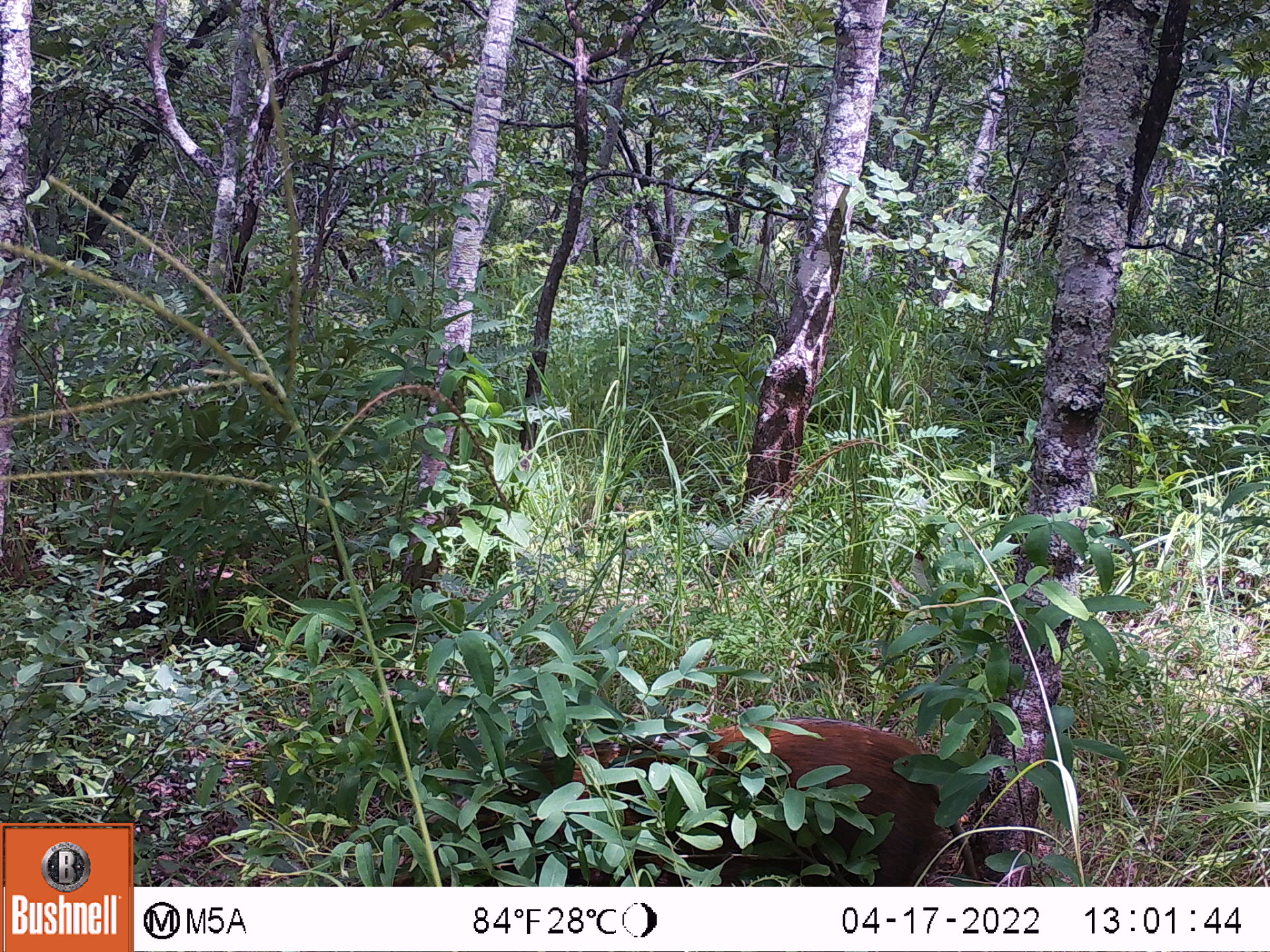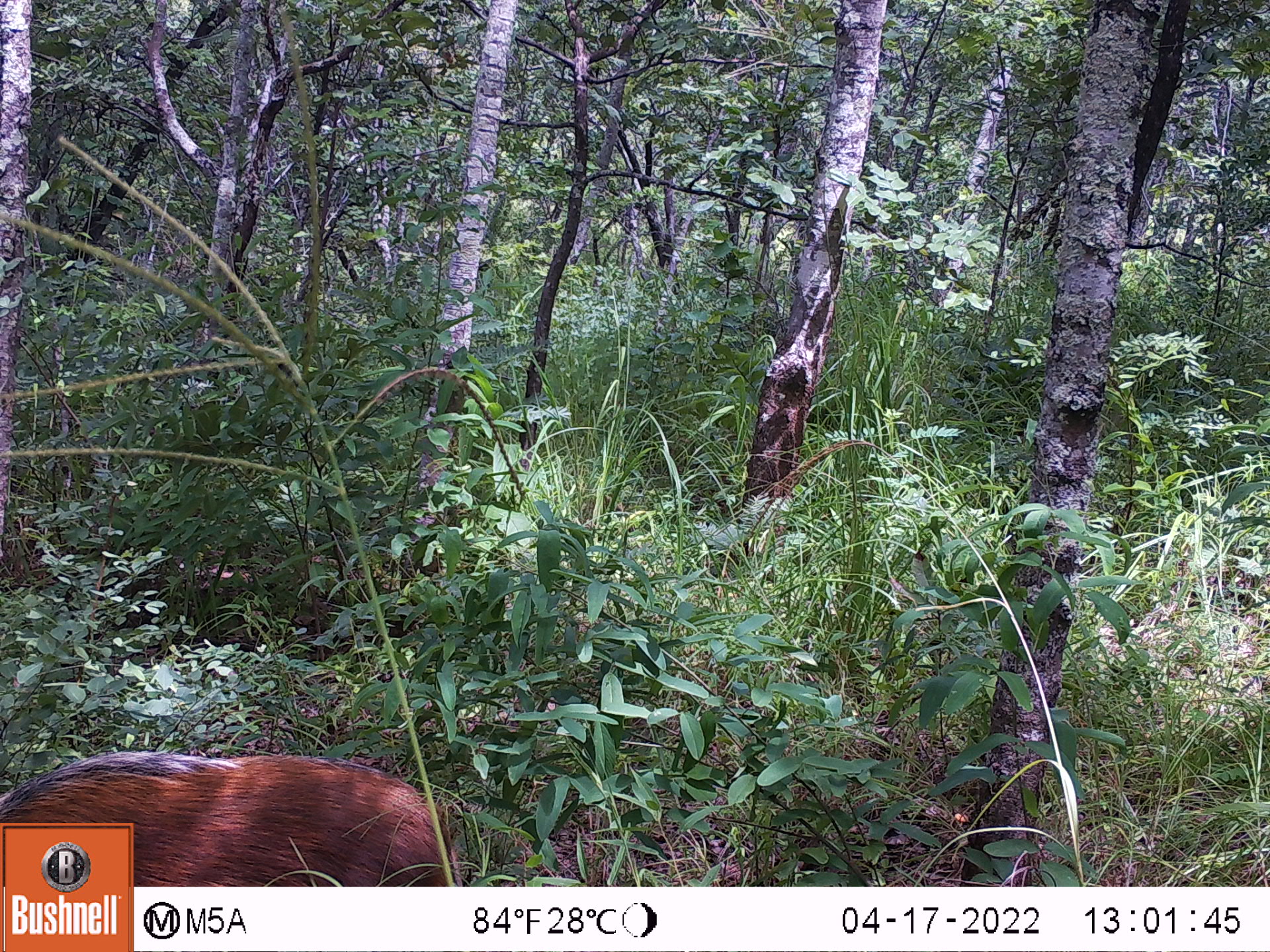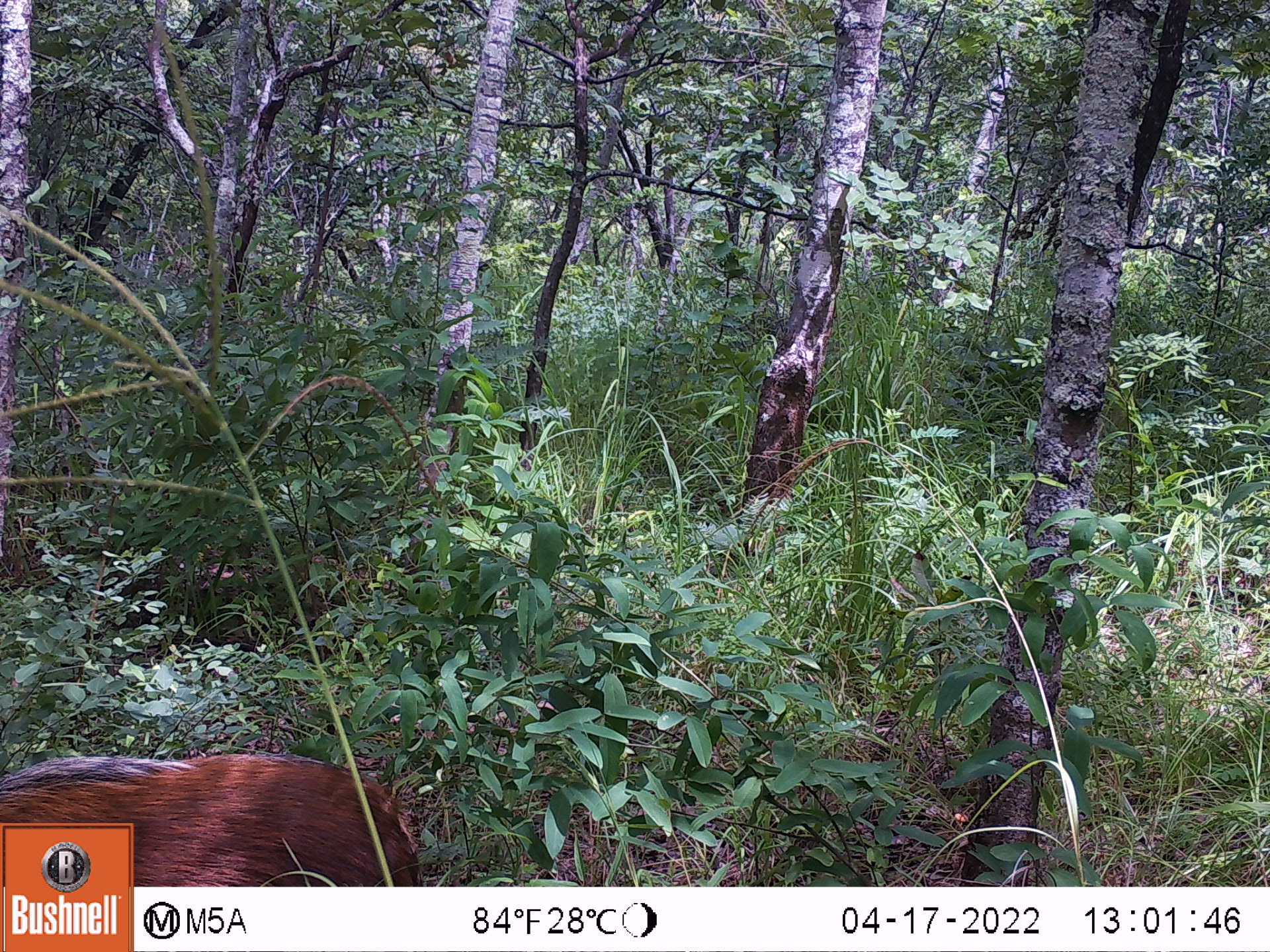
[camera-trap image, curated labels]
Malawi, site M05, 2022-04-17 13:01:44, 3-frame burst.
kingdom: Animalia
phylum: Chordata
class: Mammalia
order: Artiodactyla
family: Suidae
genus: Potamochoerus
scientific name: Potamochoerus larvatus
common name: bushpig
Bushpig (Potamochoerus larvatus), count 1.